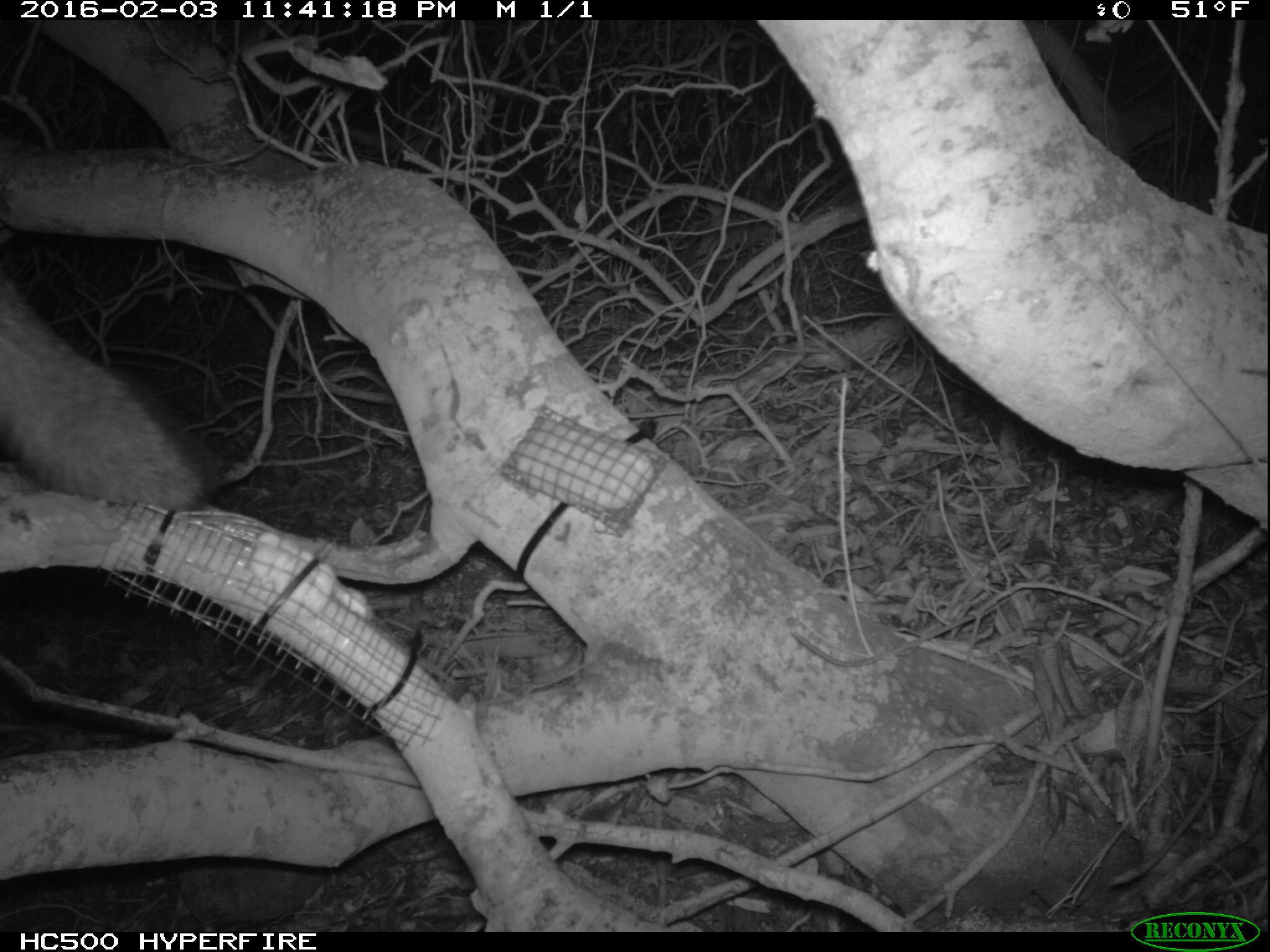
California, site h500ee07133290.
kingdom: Animalia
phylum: Chordata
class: Mammalia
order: Carnivora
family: Canidae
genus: Urocyon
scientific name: Urocyon littoralis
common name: island fox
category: fox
Fox (island fox) (Urocyon littoralis).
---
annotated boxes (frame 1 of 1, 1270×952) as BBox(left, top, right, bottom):
fox: BBox(0, 281, 220, 510)